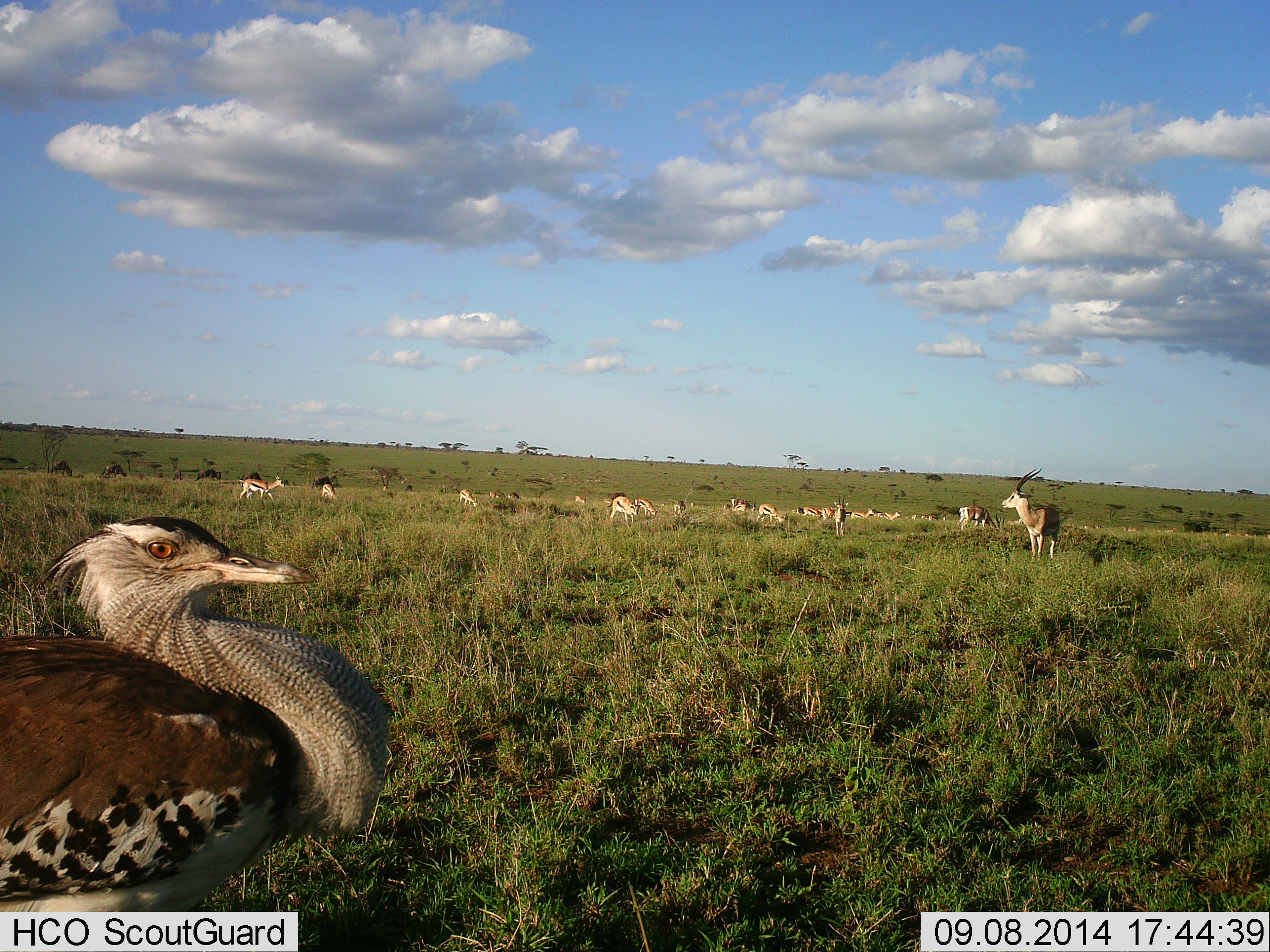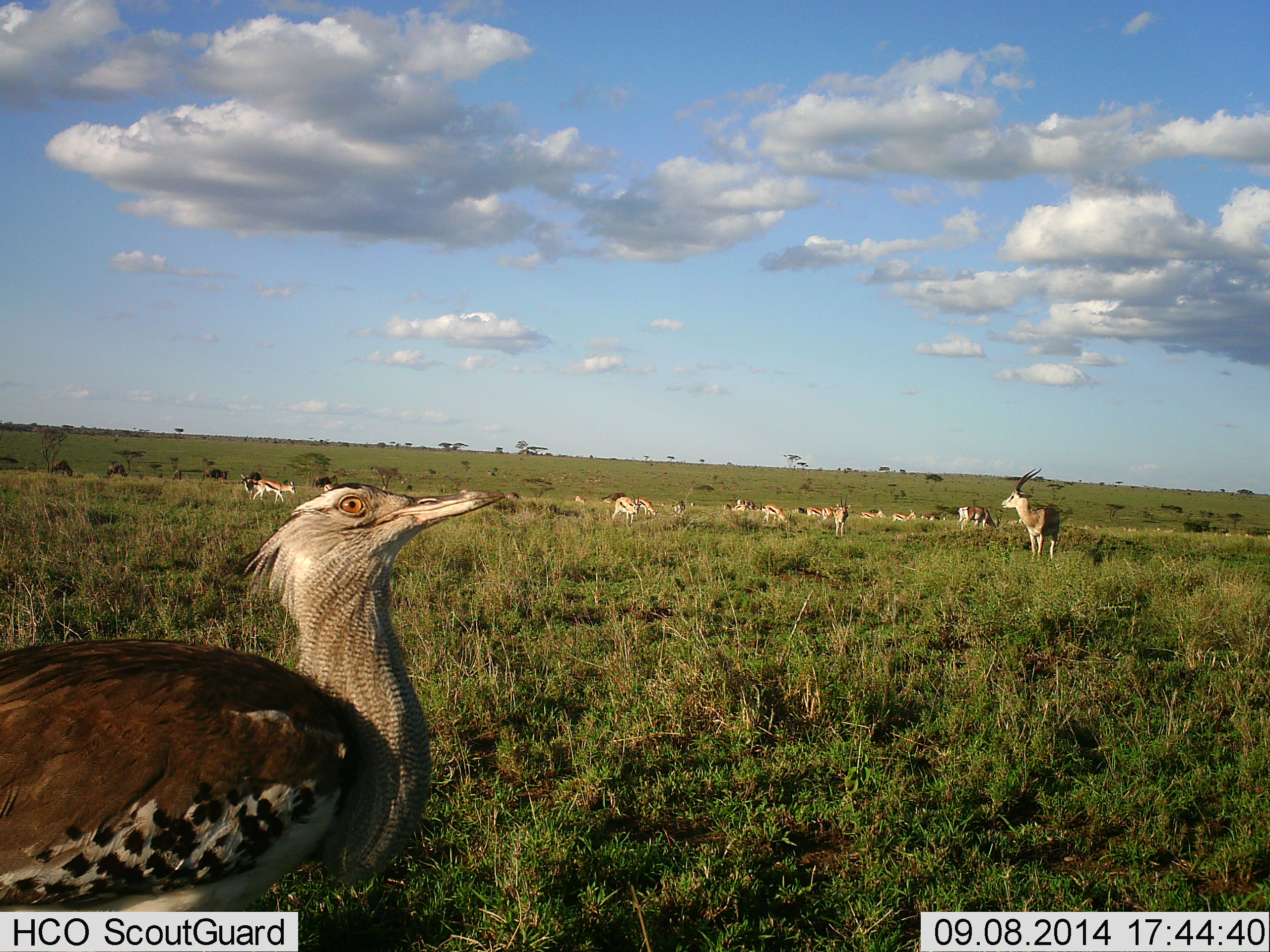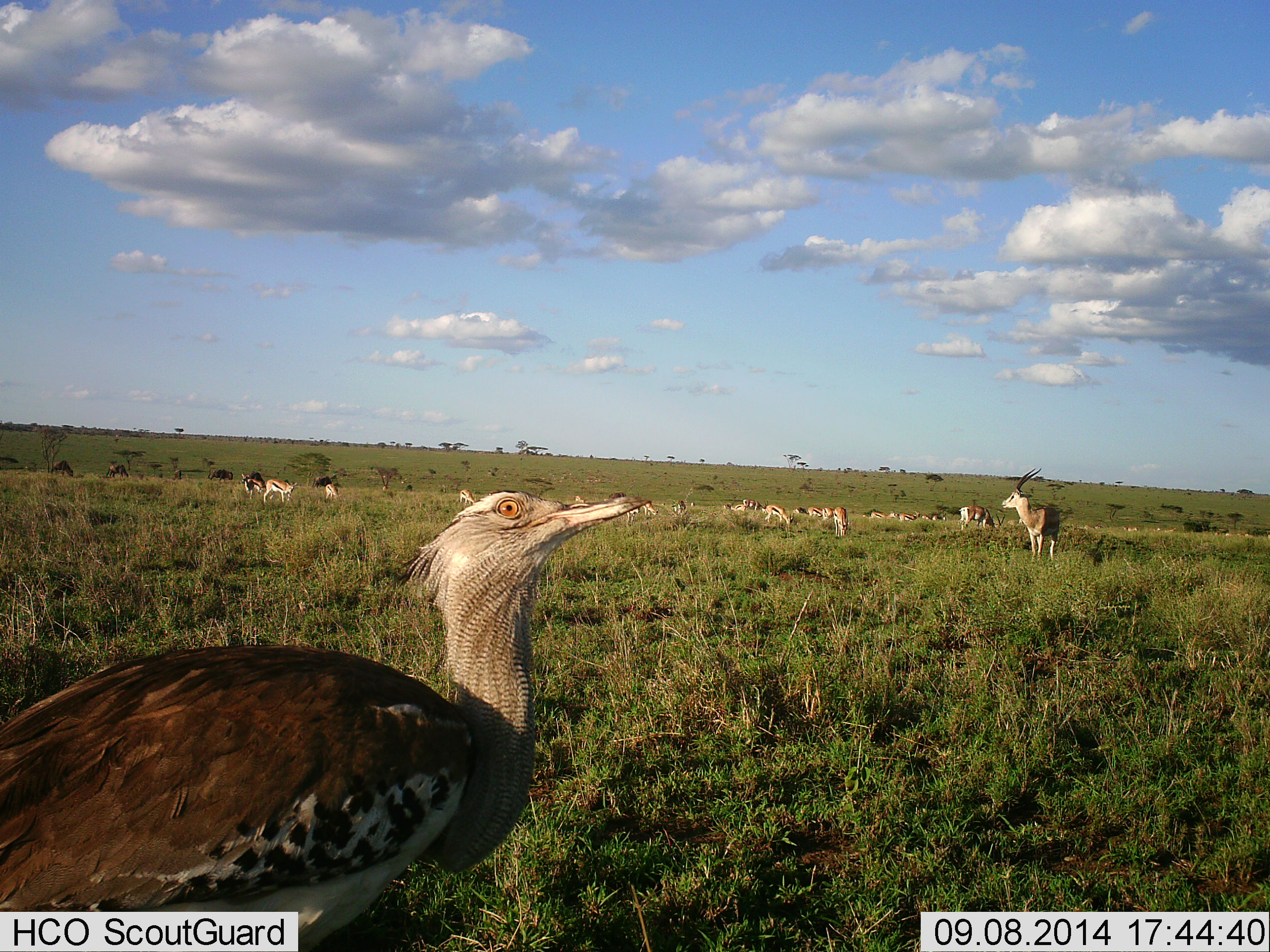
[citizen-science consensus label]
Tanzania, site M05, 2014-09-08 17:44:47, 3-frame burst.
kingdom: Animalia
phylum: Chordata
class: Mammalia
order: Artiodactyla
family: Bovidae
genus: Eudorcas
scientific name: Eudorcas thomsonii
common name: thomson's gazelle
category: gazellethomsons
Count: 11-50.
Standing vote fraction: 65%.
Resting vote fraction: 0%.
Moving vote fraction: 41%.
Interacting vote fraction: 0%.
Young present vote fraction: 6%.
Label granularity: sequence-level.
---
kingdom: Animalia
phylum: Chordata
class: Aves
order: Otidiformes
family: Otididae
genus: Ardeotis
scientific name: Ardeotis kori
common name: kori bustard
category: koribustard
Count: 1.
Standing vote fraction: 56%.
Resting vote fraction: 0%.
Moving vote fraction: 44%.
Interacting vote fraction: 6%.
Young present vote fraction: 0%.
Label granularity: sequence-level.